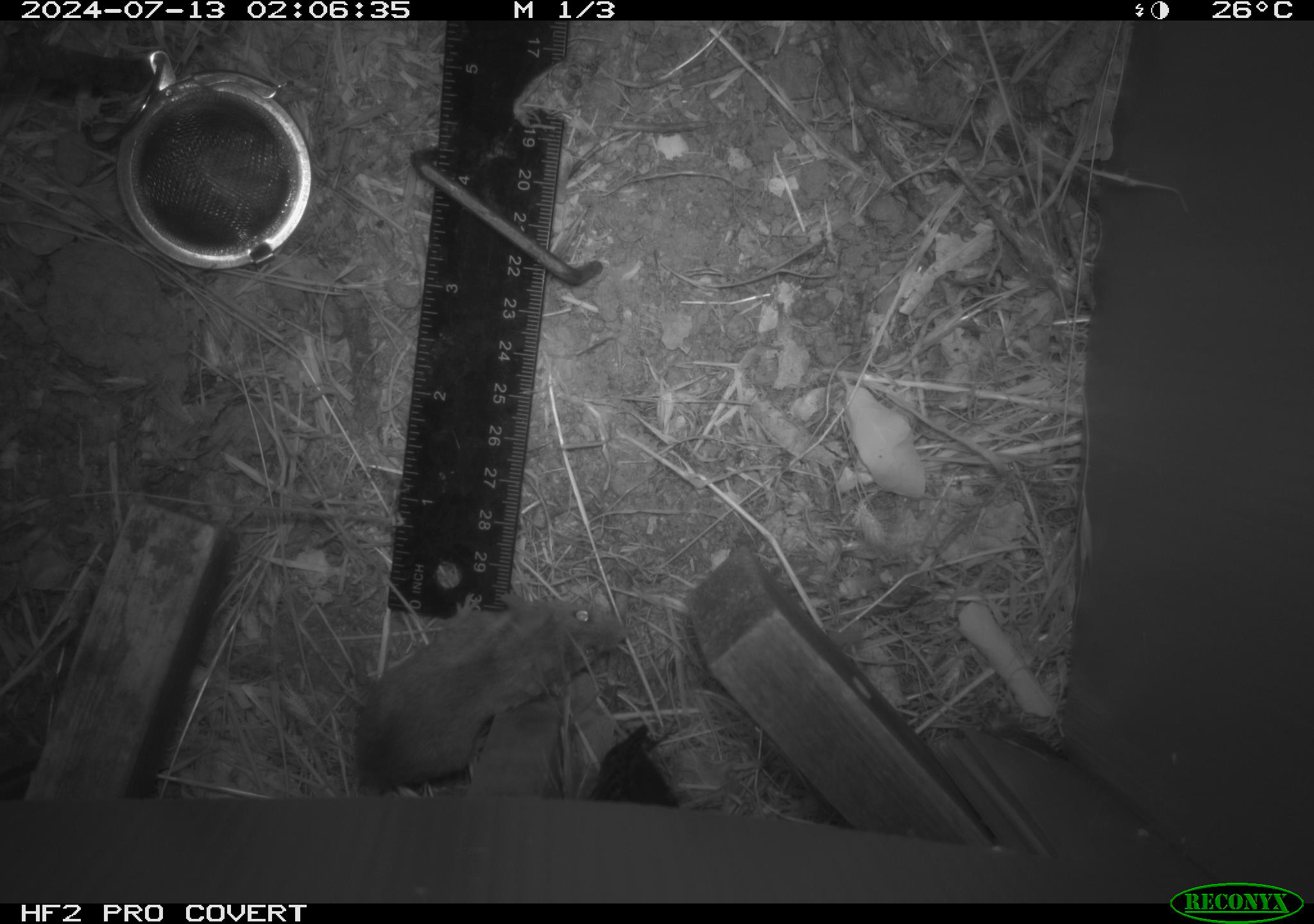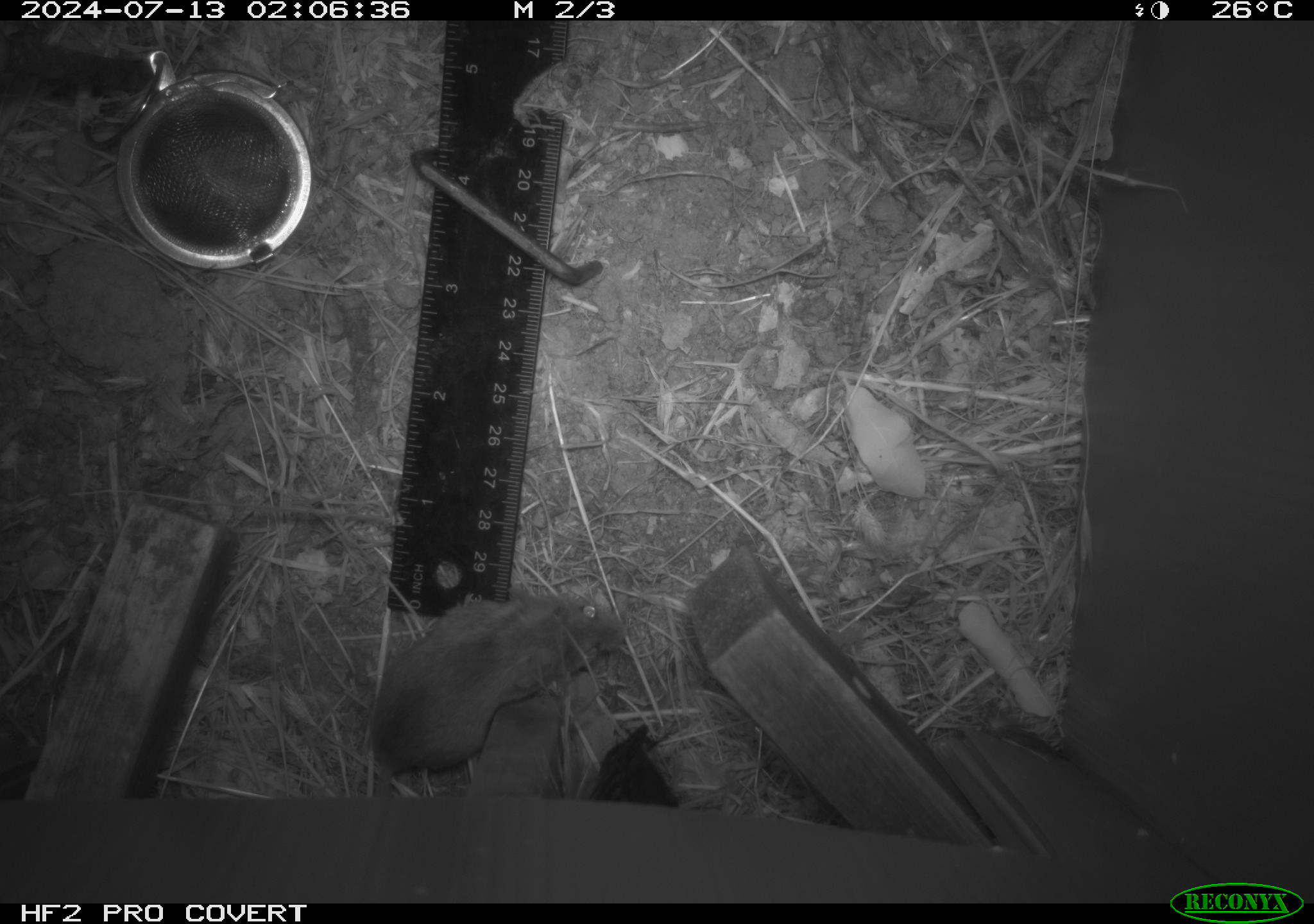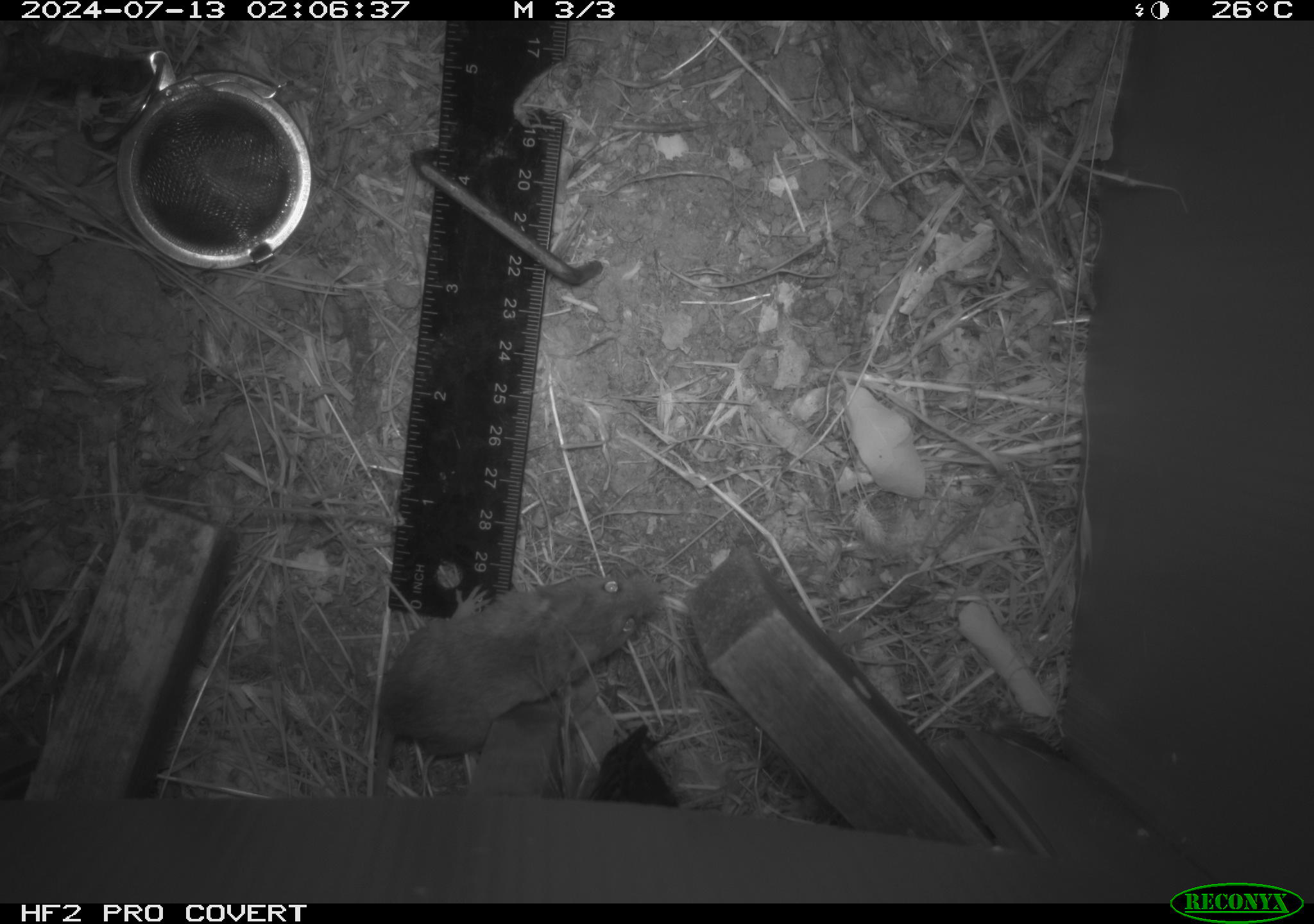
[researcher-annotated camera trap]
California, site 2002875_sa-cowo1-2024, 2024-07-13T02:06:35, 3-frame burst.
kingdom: Animalia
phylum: Chordata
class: Mammalia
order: Rodentia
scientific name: Rodentia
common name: mouse species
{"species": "mouse species (Rodentia)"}